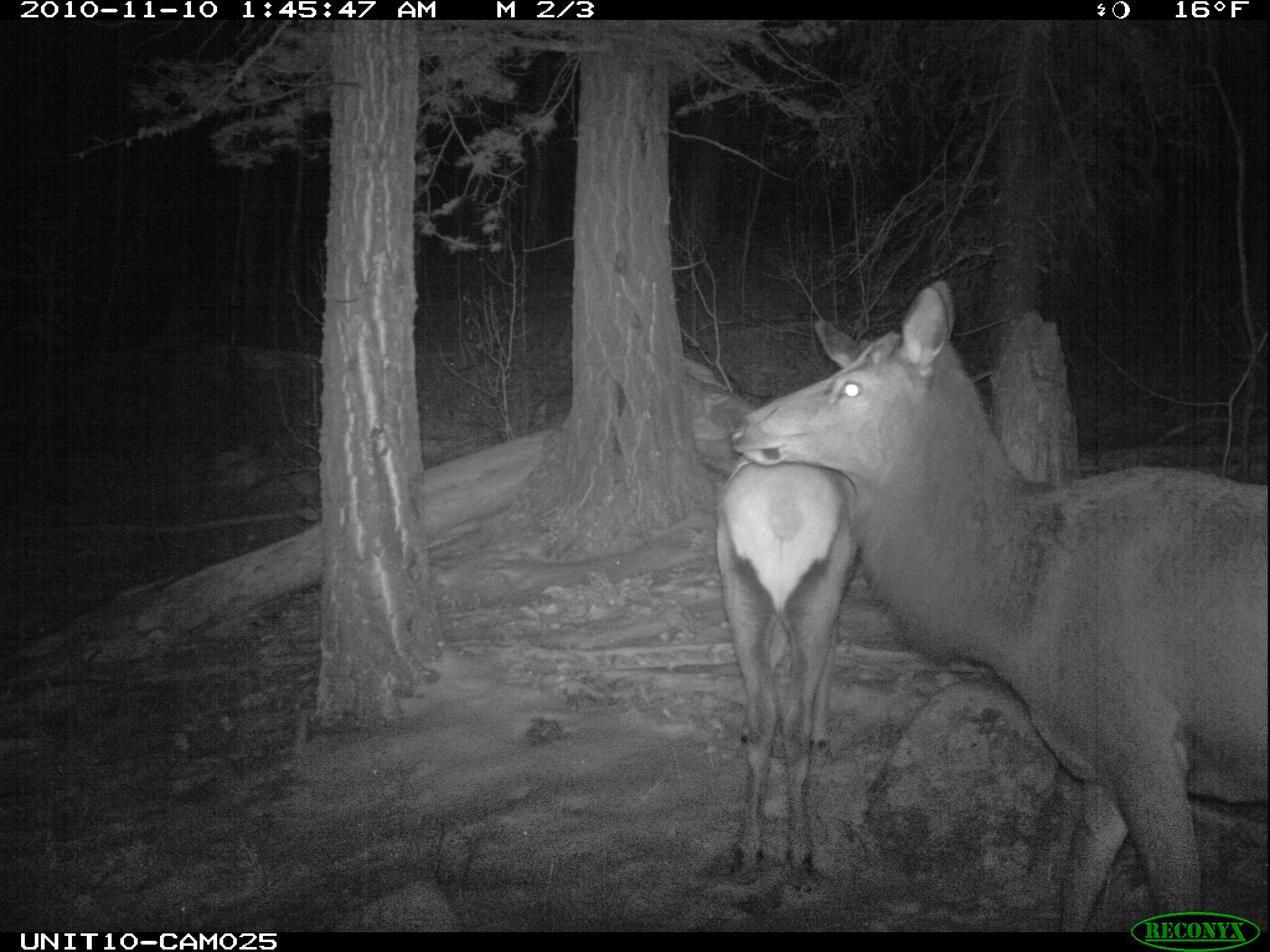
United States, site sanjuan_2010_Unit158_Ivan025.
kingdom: Animalia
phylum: Chordata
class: Mammalia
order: Artiodactyla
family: Cervidae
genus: Cervus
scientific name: Cervus elaphus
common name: red deer